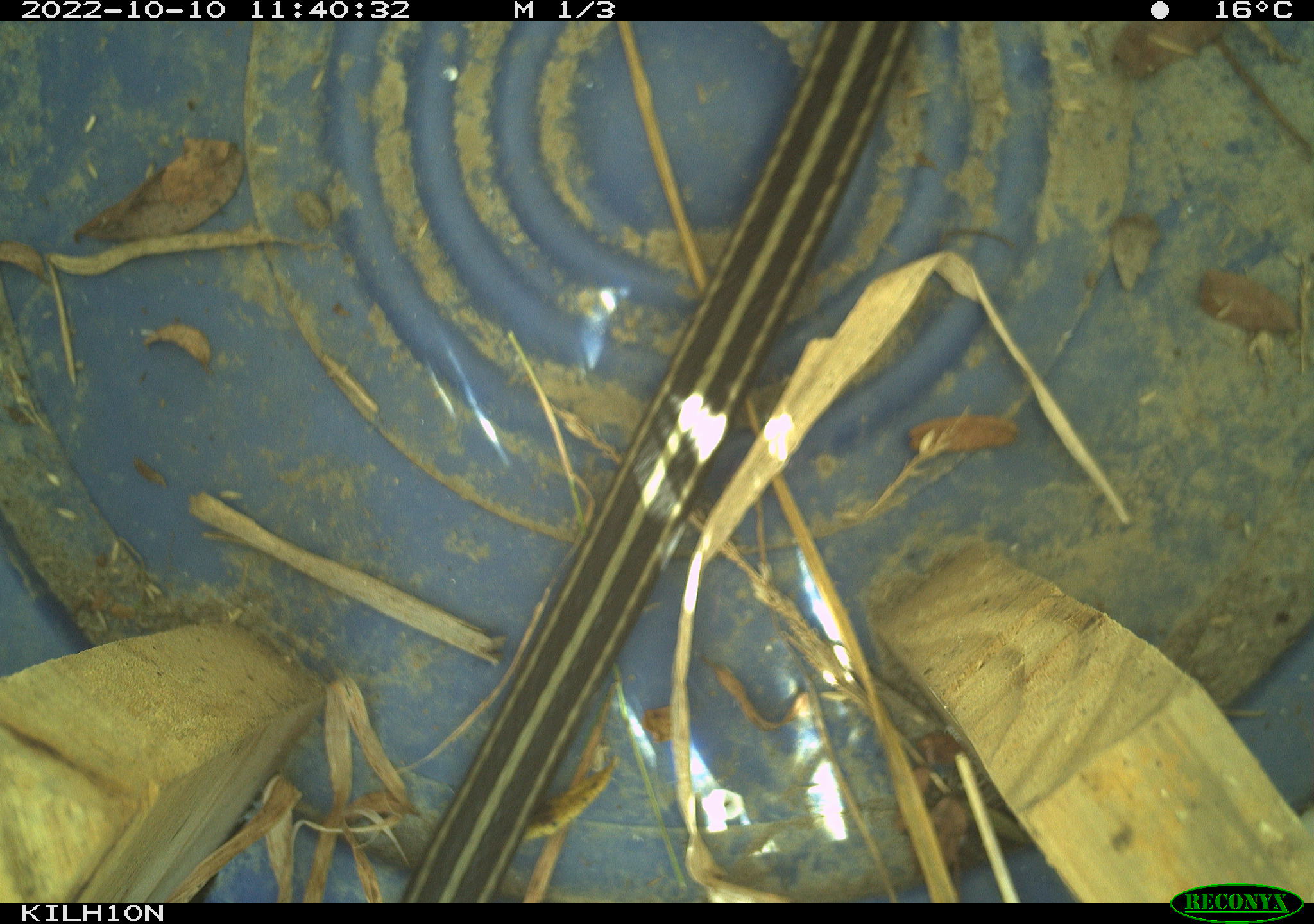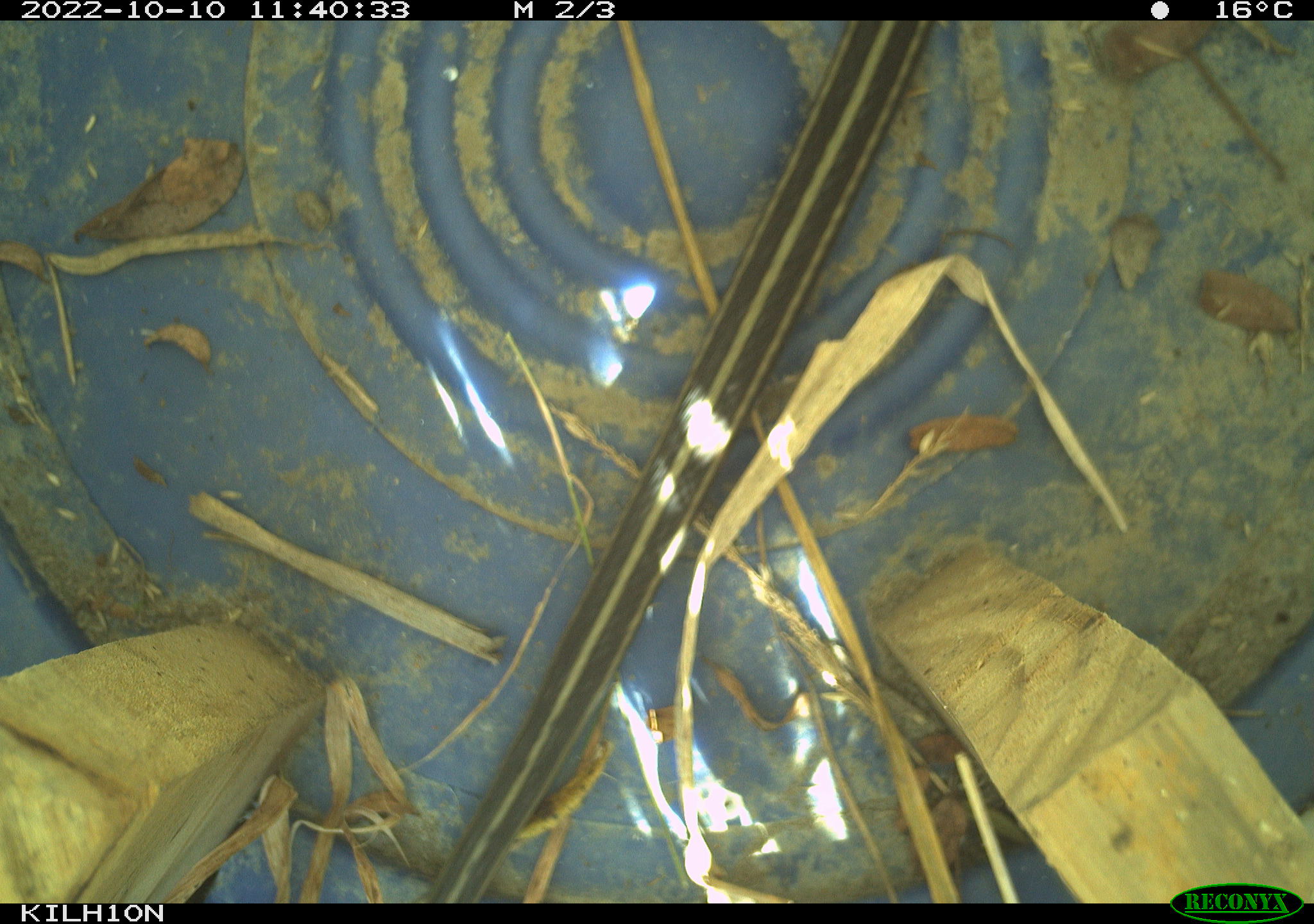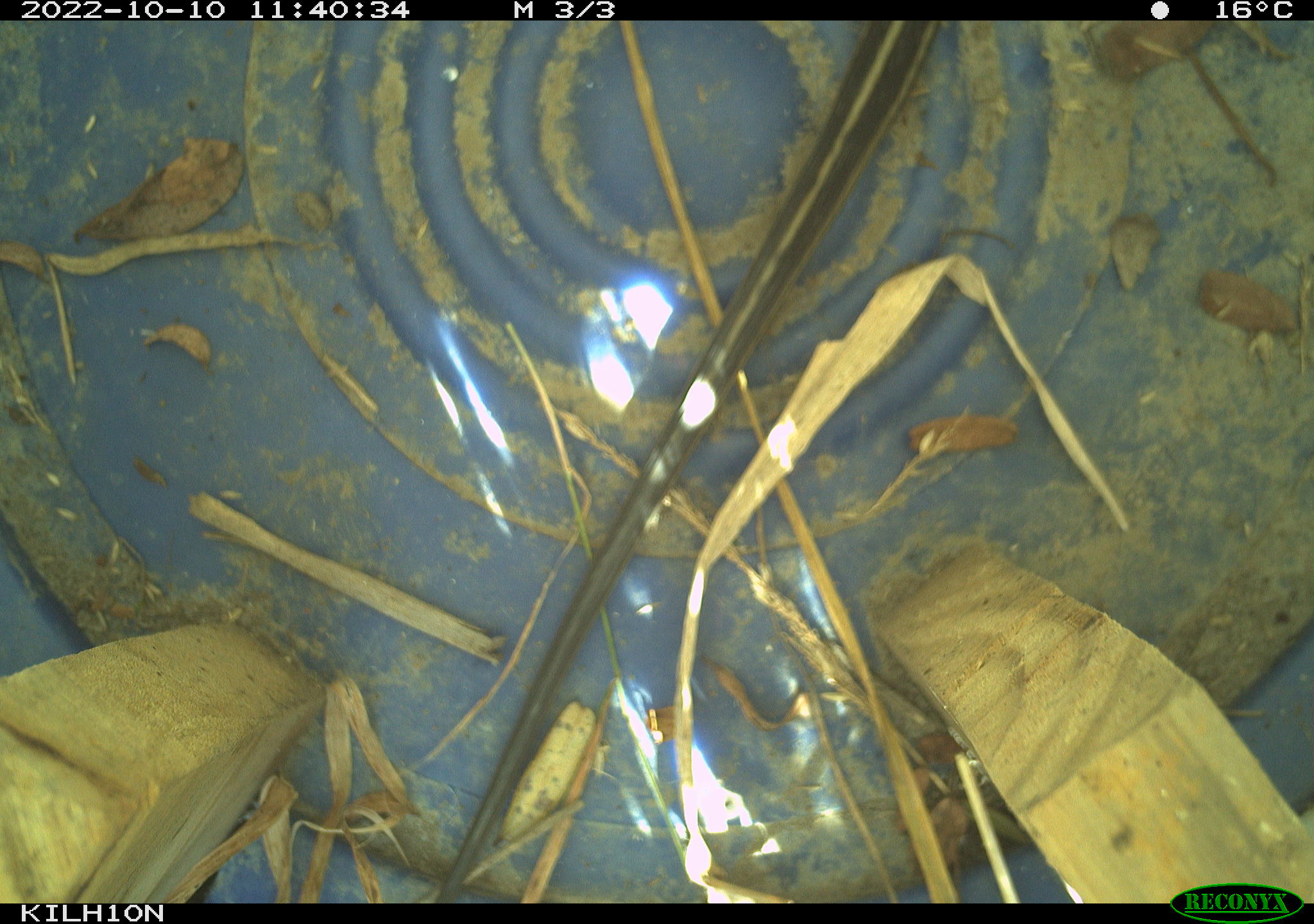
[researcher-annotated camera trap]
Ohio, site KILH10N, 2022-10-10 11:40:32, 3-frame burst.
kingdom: Animalia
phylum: Chordata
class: Reptilia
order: Squamata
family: Colubridae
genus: Thamnophis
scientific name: Thamnophis sirtalis sirtalis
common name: eastern gartersnake